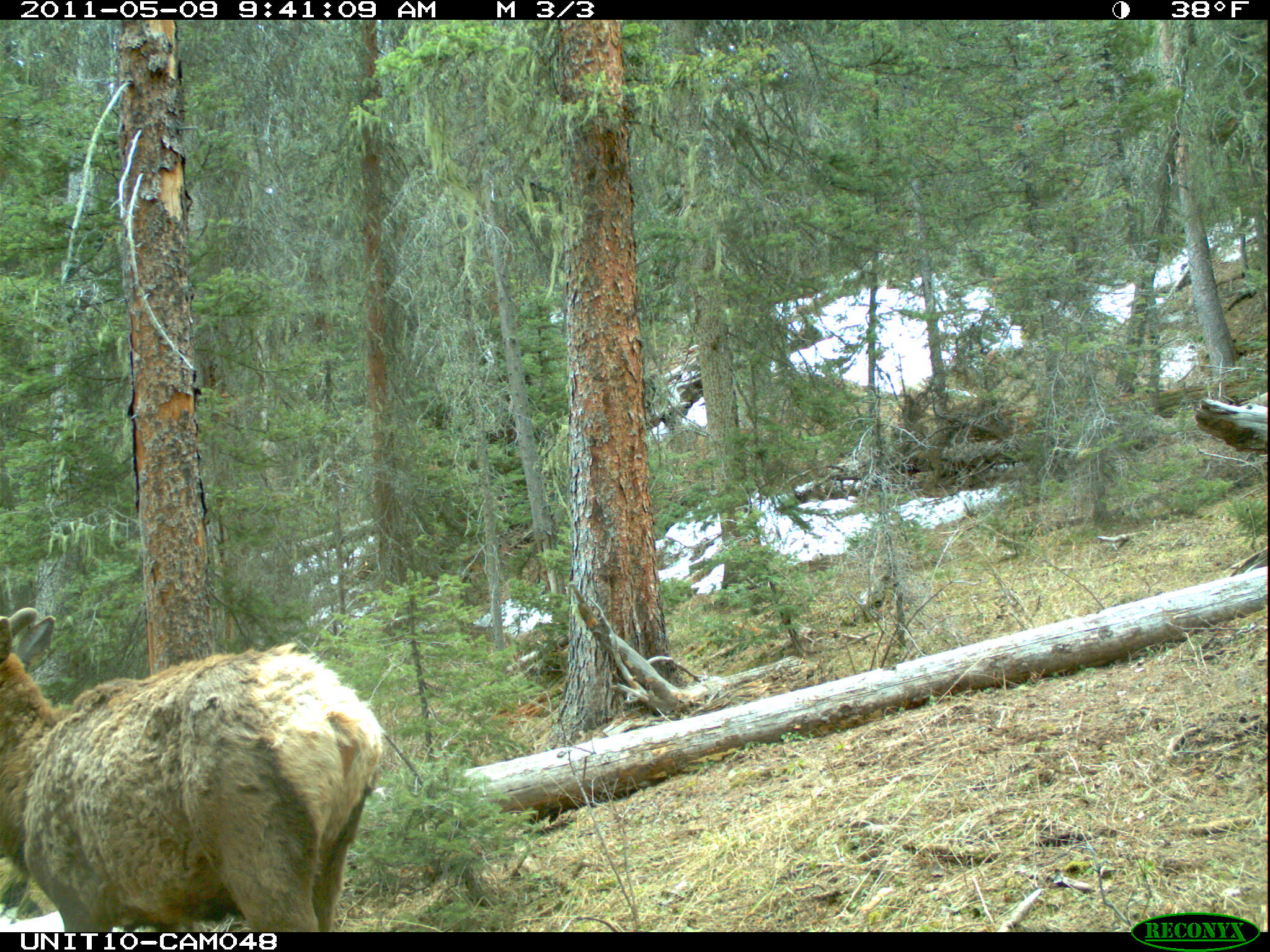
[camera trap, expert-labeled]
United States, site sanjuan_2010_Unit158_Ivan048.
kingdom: Animalia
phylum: Chordata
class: Mammalia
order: Artiodactyla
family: Cervidae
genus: Cervus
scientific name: Cervus elaphus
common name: red deer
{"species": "Cervus elaphus (red deer)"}